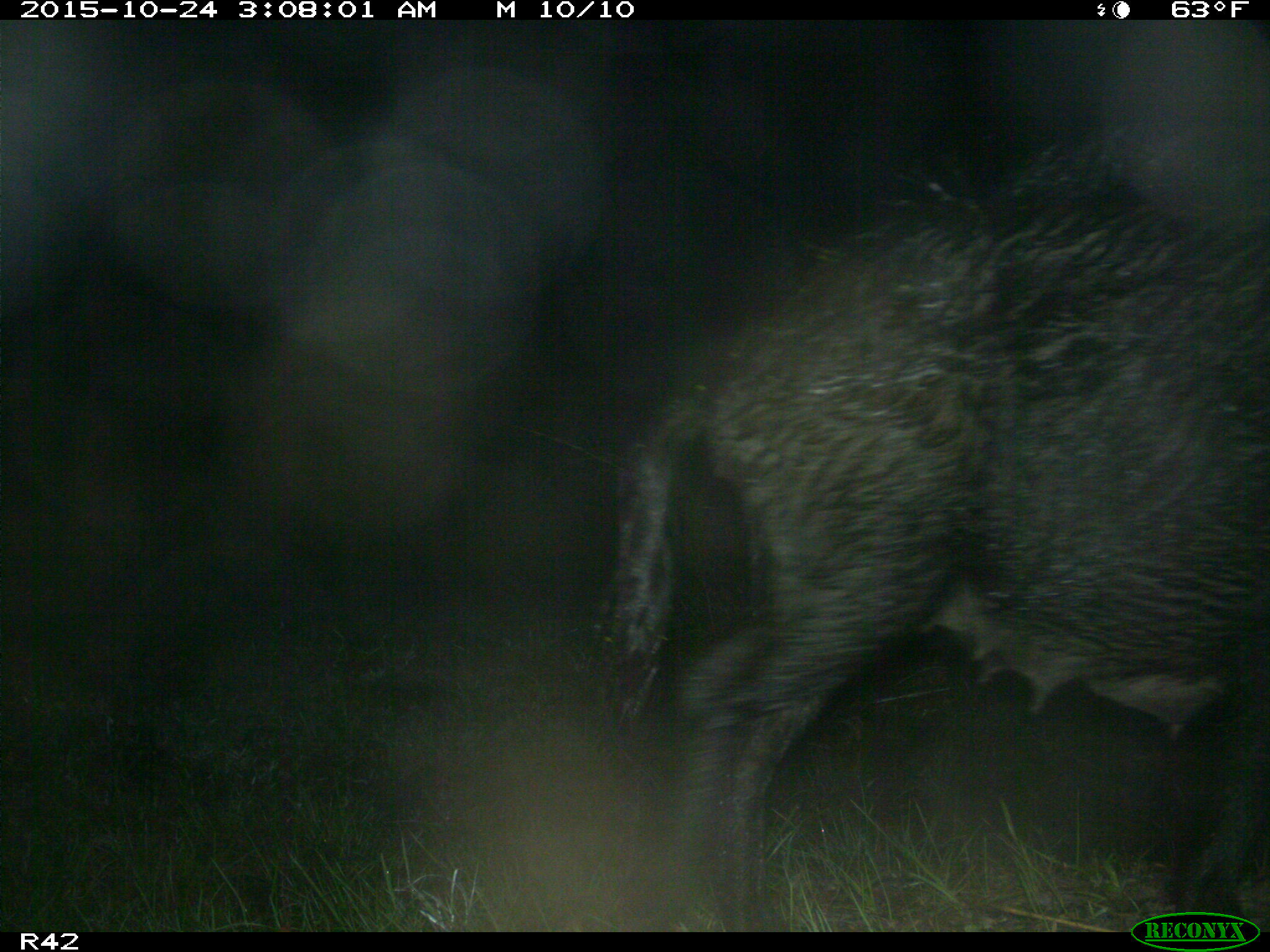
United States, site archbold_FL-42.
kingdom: Animalia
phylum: Chordata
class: Mammalia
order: Artiodactyla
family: Suidae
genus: Sus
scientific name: Sus scrofa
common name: wild boar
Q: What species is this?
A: Sus scrofa (wild boar).